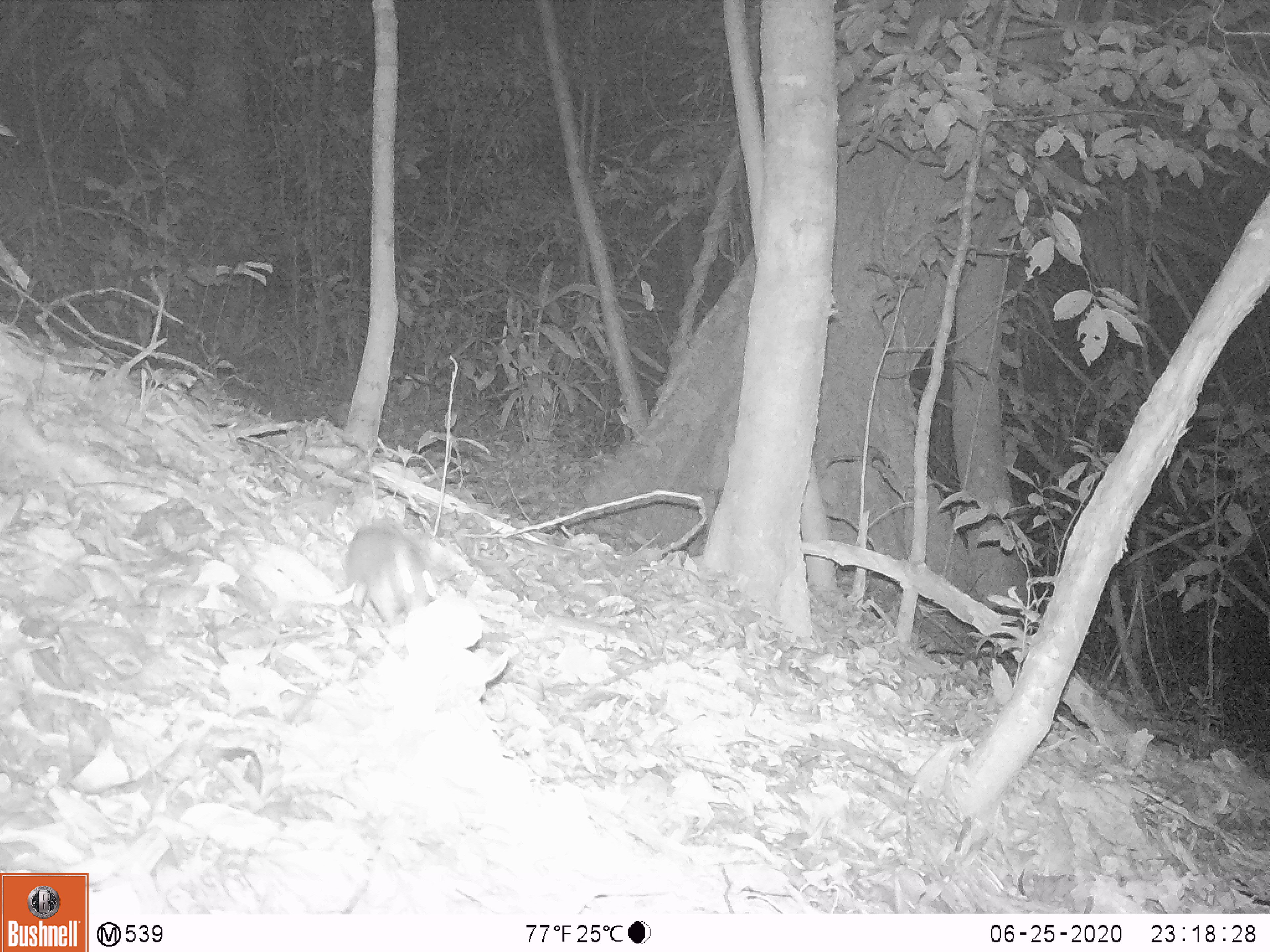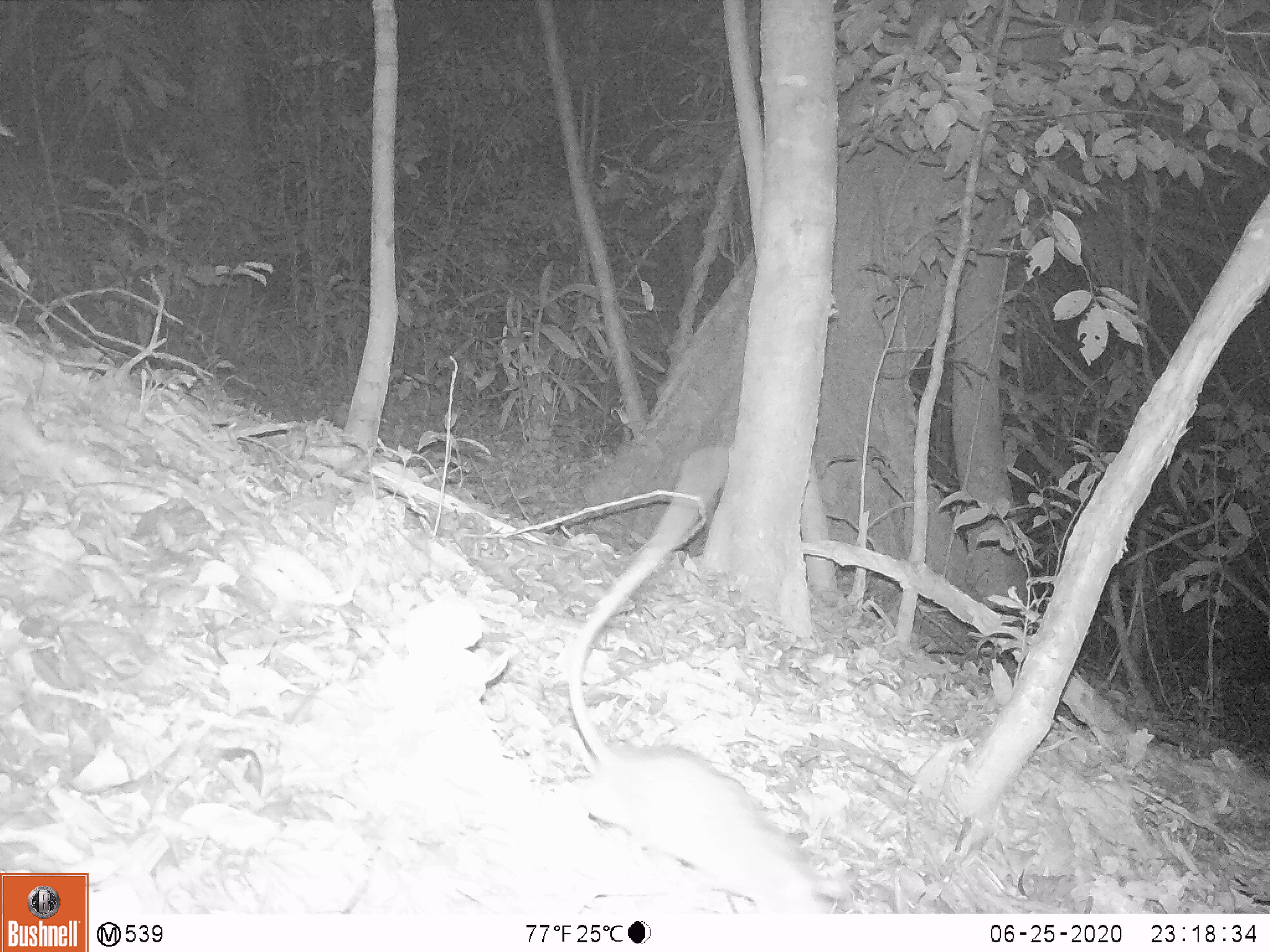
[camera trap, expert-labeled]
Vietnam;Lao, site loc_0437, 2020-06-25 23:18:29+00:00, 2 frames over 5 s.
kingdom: Animalia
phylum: Chordata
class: Mammalia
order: Rodentia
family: Muridae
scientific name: Muridae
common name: old-world mice and rats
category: unidentified murid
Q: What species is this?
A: Unidentified murid (old-world mice and rats) (Muridae).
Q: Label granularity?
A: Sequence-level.